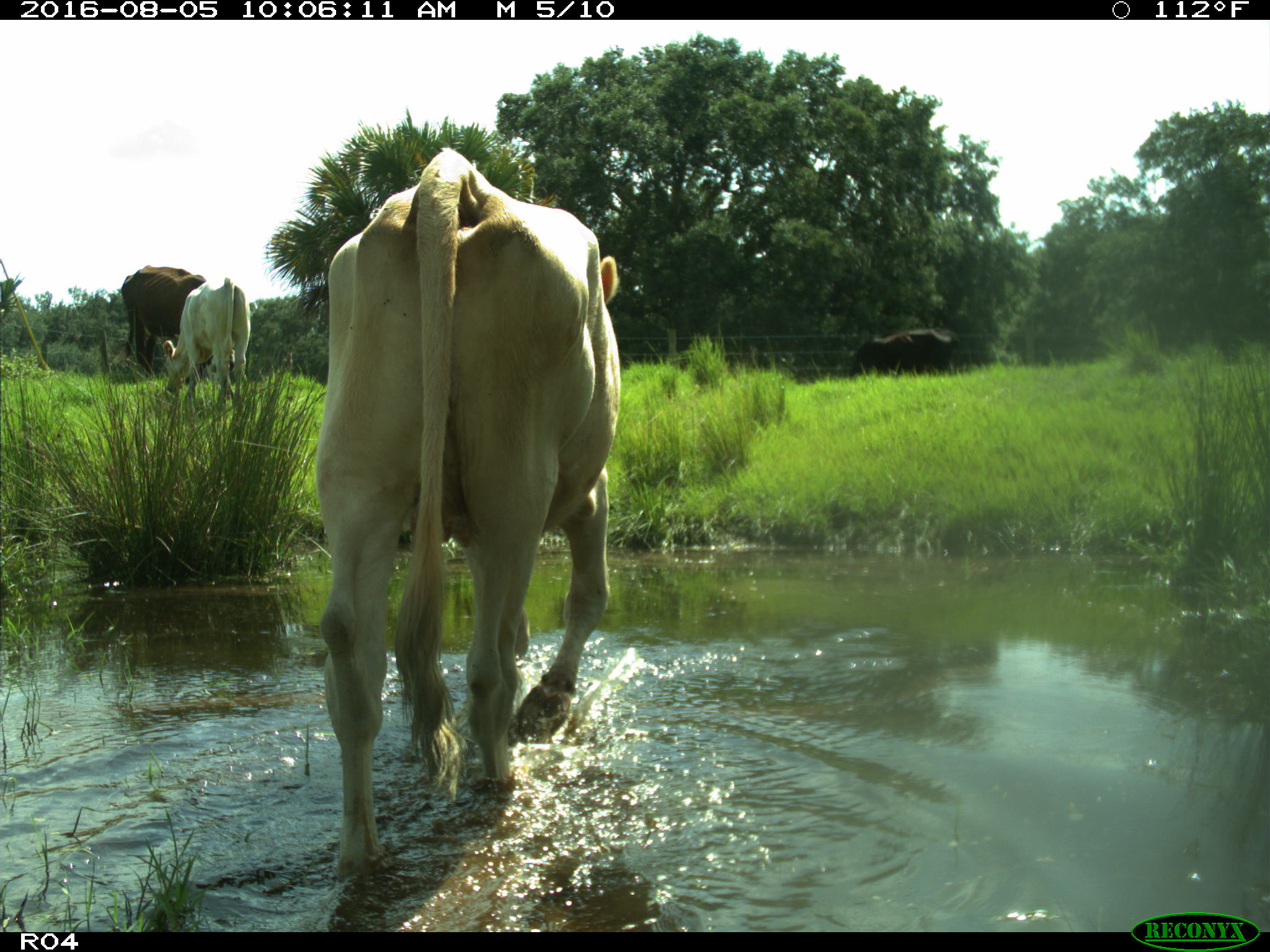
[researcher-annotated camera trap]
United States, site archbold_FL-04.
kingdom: Animalia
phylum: Chordata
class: Mammalia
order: Artiodactyla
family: Bovidae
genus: Bos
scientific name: Bos taurus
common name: domestic cow